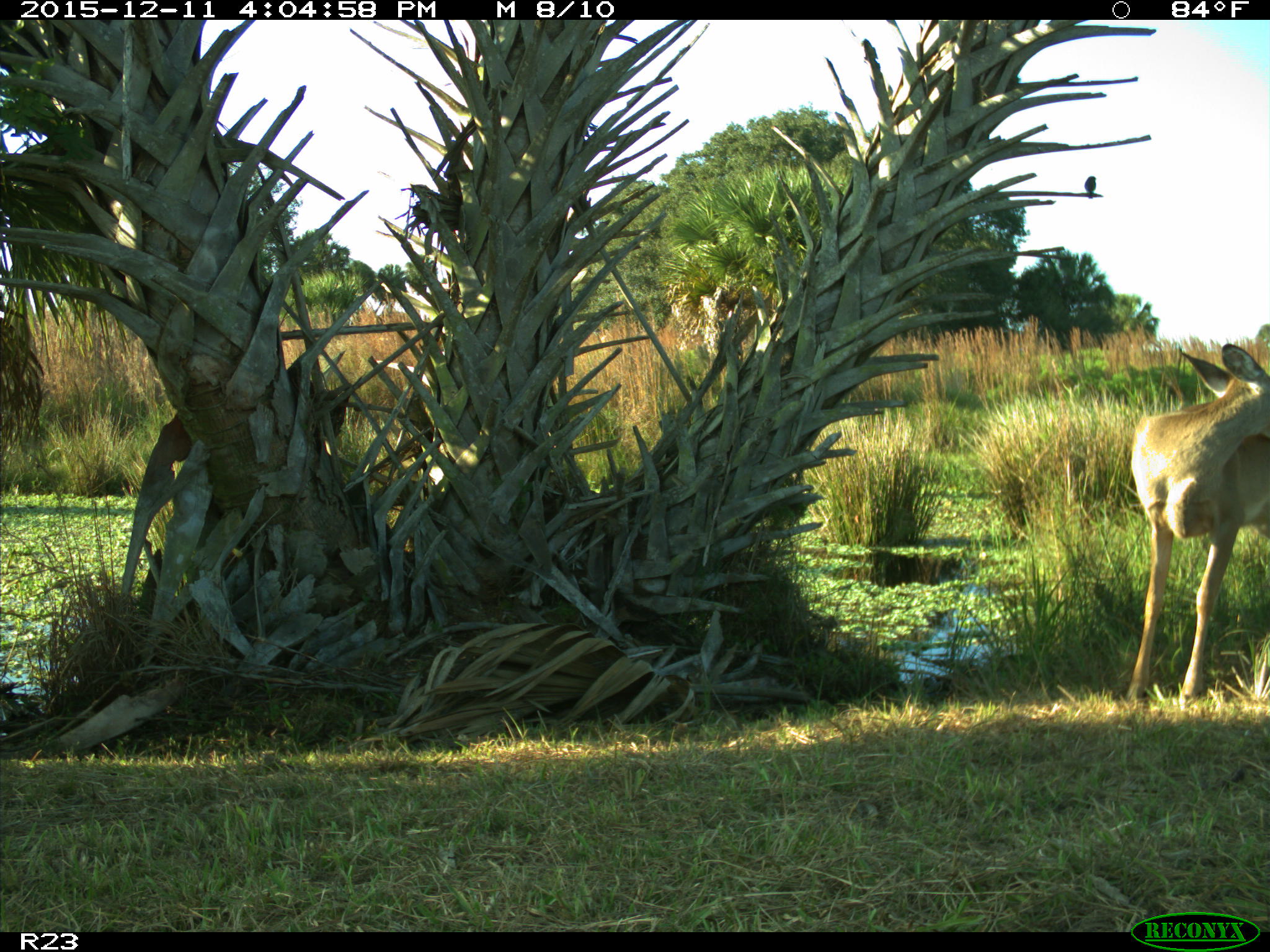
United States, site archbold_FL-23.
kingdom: Animalia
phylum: Chordata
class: Mammalia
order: Artiodactyla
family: Cervidae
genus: Odocoileus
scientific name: Odocoileus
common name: deer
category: unidentified deer